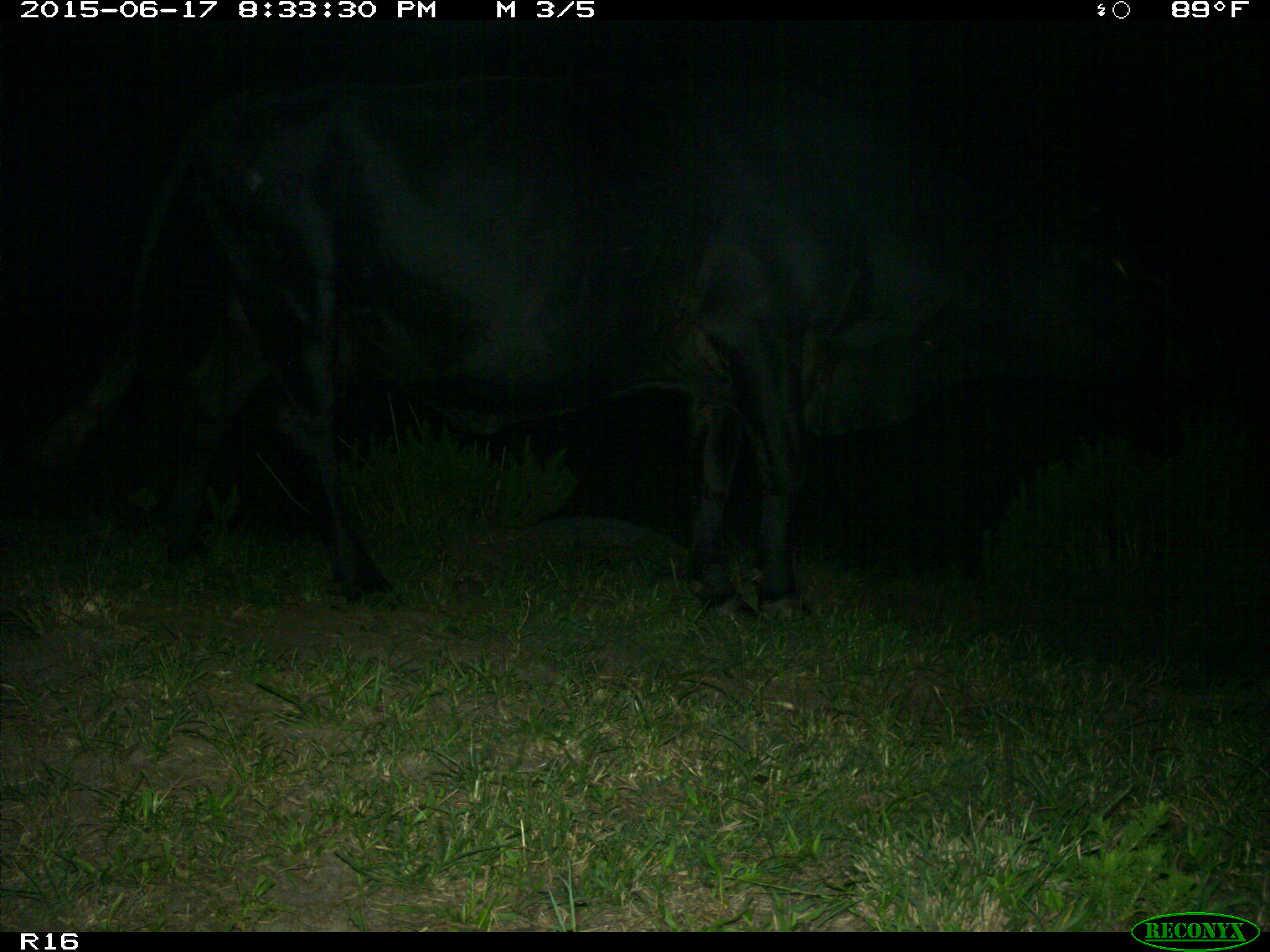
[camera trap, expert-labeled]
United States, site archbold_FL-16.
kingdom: Animalia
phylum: Chordata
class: Mammalia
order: Artiodactyla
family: Bovidae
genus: Bos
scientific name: Bos taurus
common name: domestic cow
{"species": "Bos taurus (domestic cow)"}